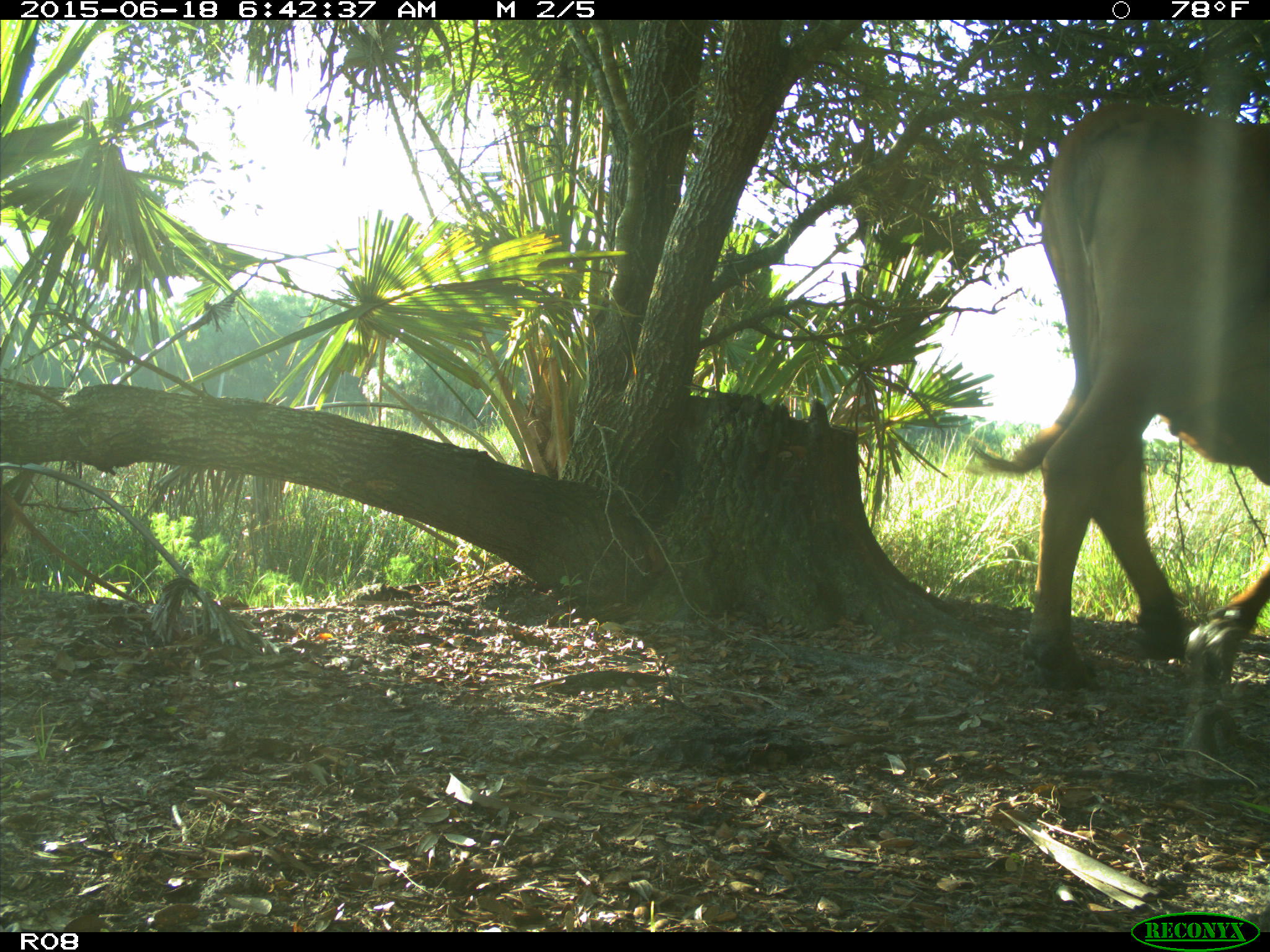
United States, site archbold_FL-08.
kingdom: Animalia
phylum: Chordata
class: Mammalia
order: Artiodactyla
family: Bovidae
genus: Bos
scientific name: Bos taurus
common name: domestic cow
Bos taurus (domestic cow).